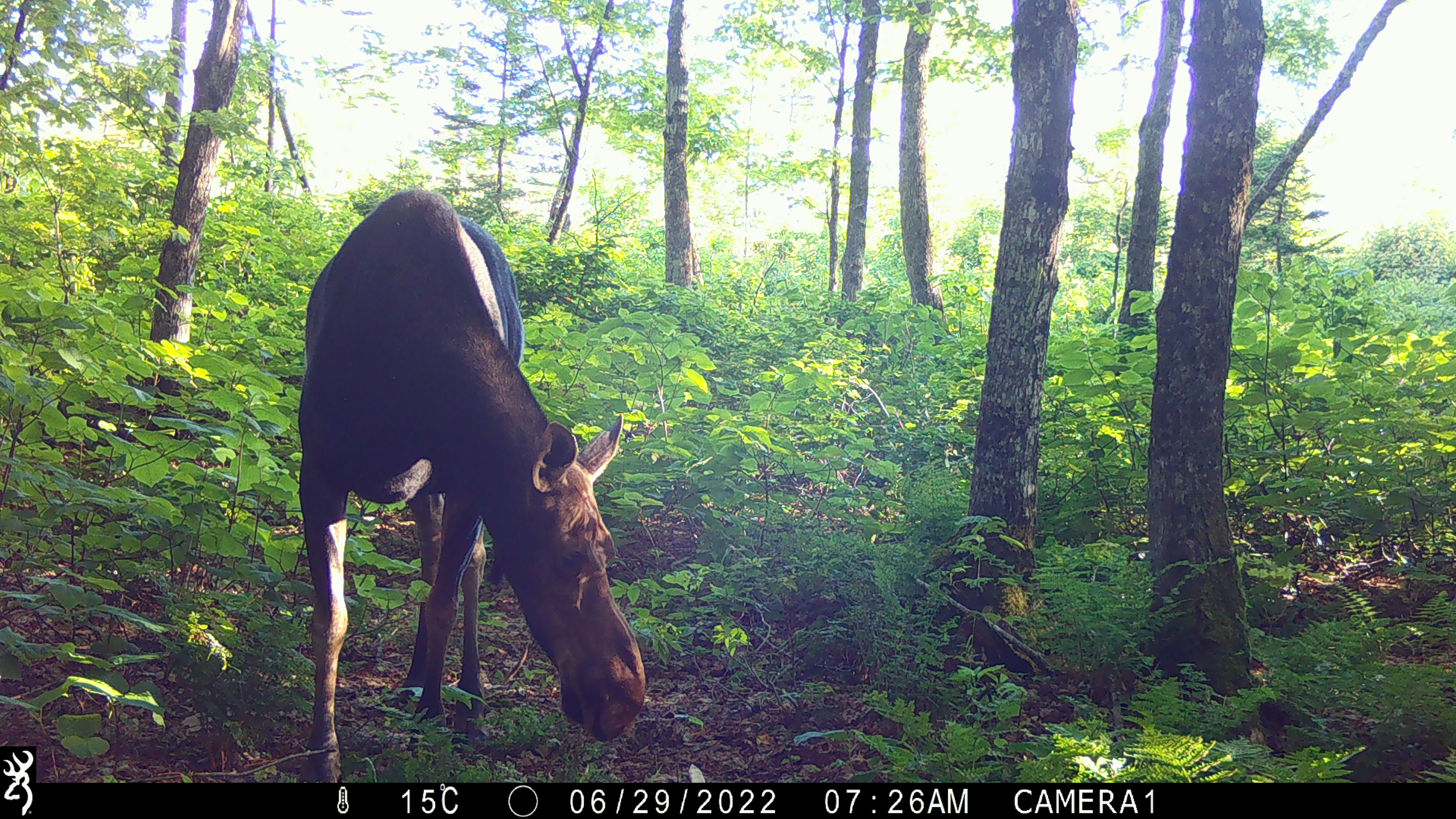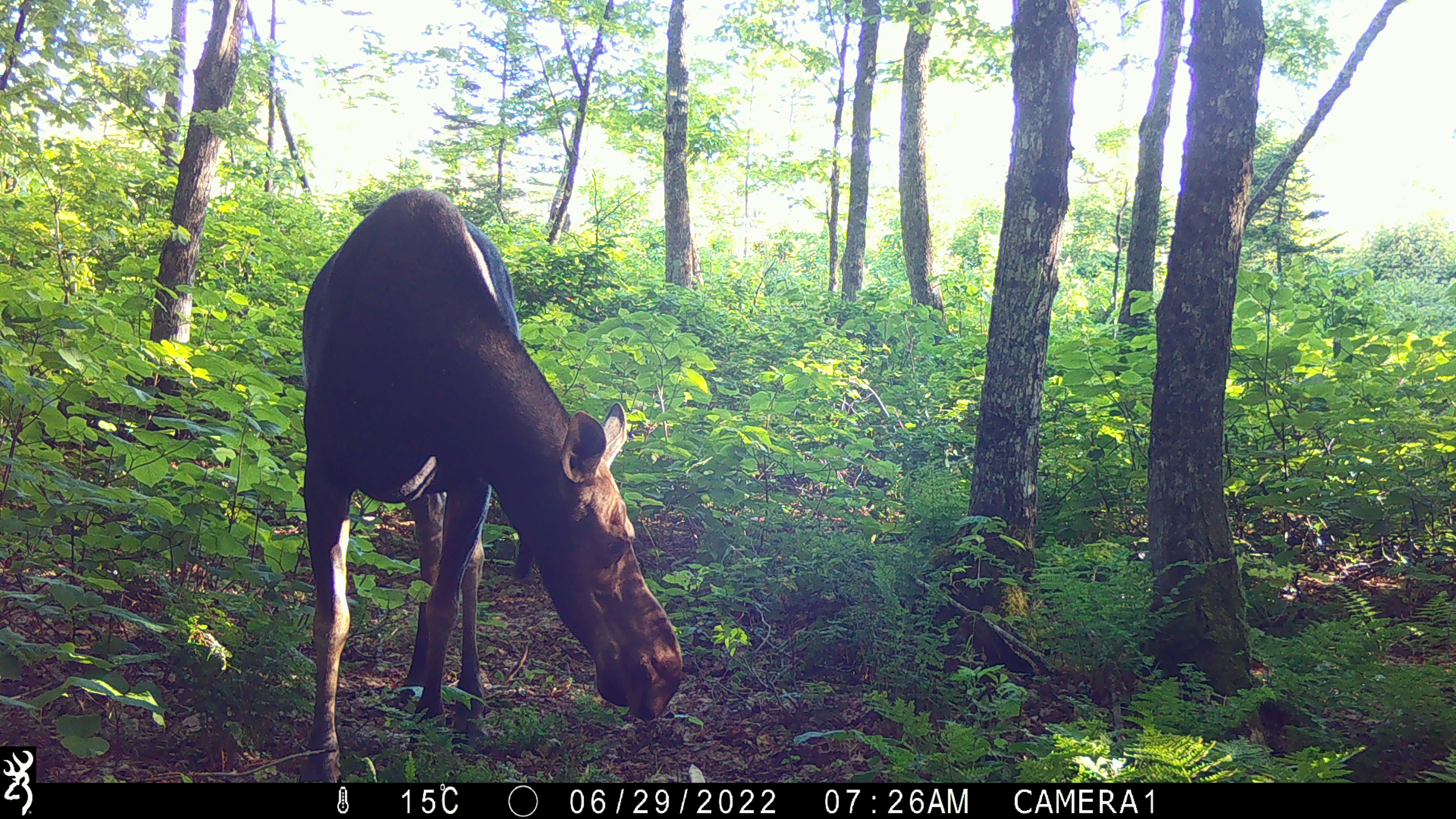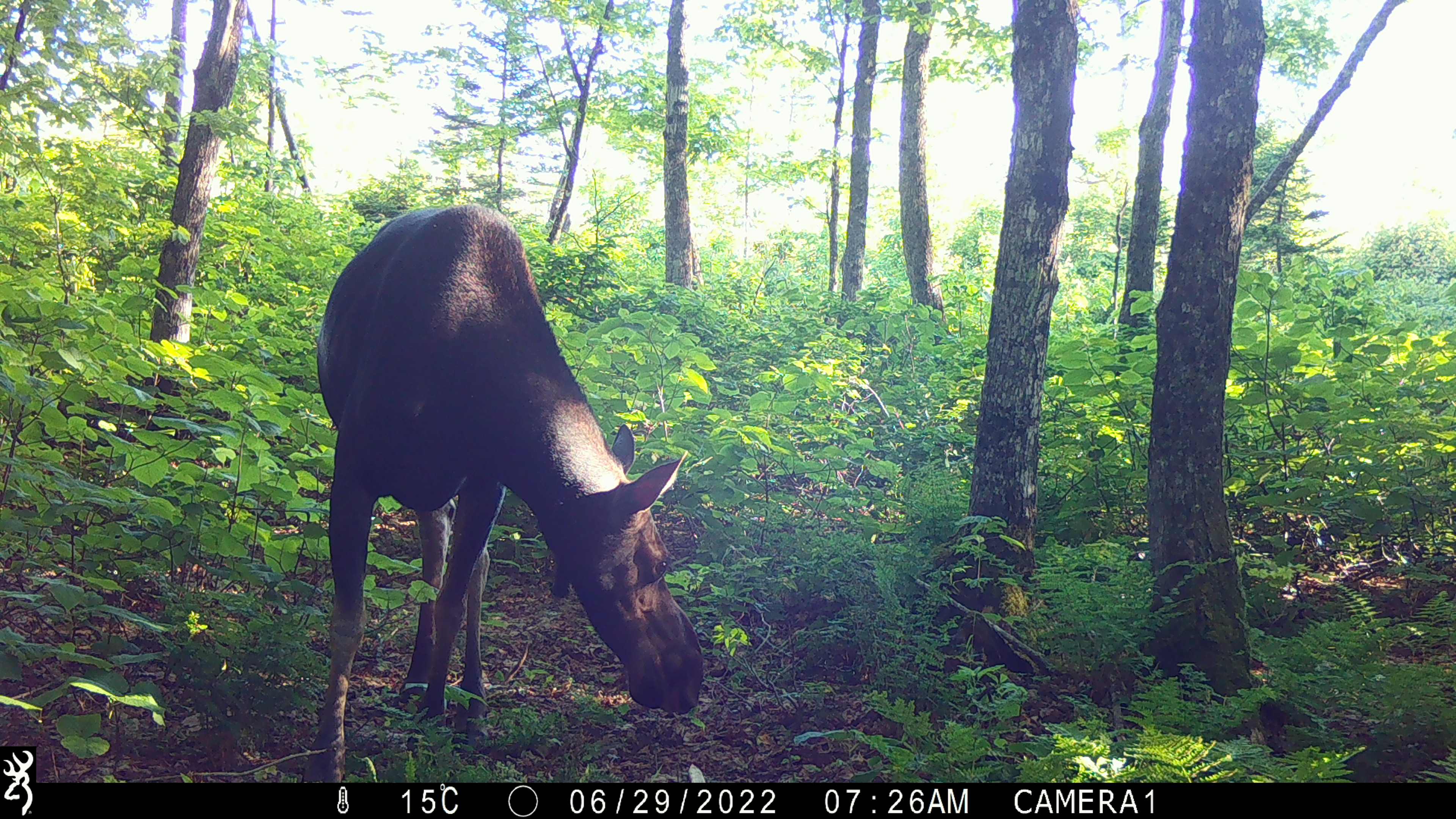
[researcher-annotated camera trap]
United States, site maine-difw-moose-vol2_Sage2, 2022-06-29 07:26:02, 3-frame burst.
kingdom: Animalia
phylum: Chordata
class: Mammalia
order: Artiodactyla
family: Cervidae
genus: Alces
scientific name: Alces alces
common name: moose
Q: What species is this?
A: Moose (Alces alces).